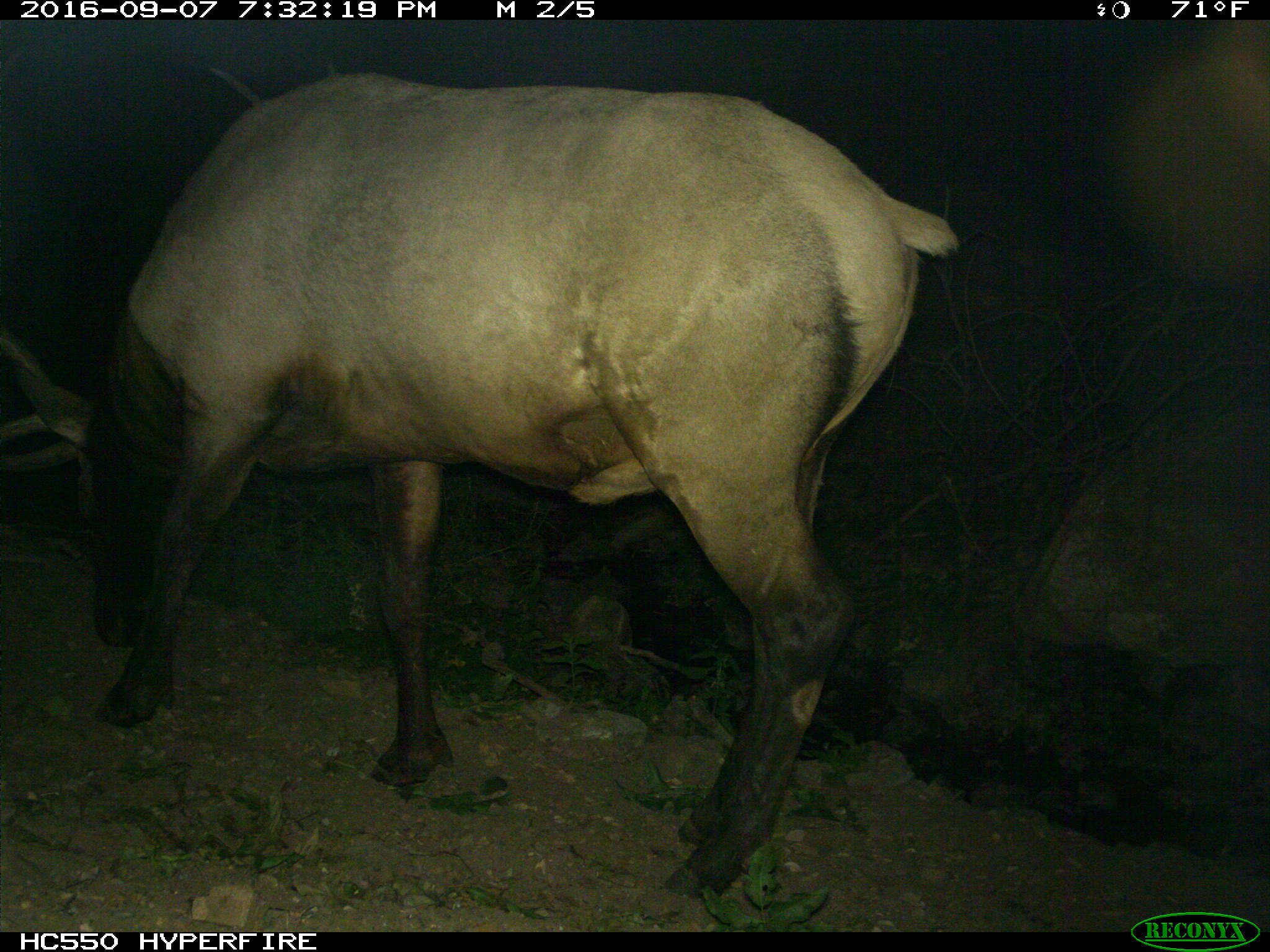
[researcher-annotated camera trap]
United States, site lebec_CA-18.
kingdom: Animalia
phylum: Chordata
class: Mammalia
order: Artiodactyla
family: Cervidae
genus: Cervus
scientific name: Cervus canadensis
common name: elk